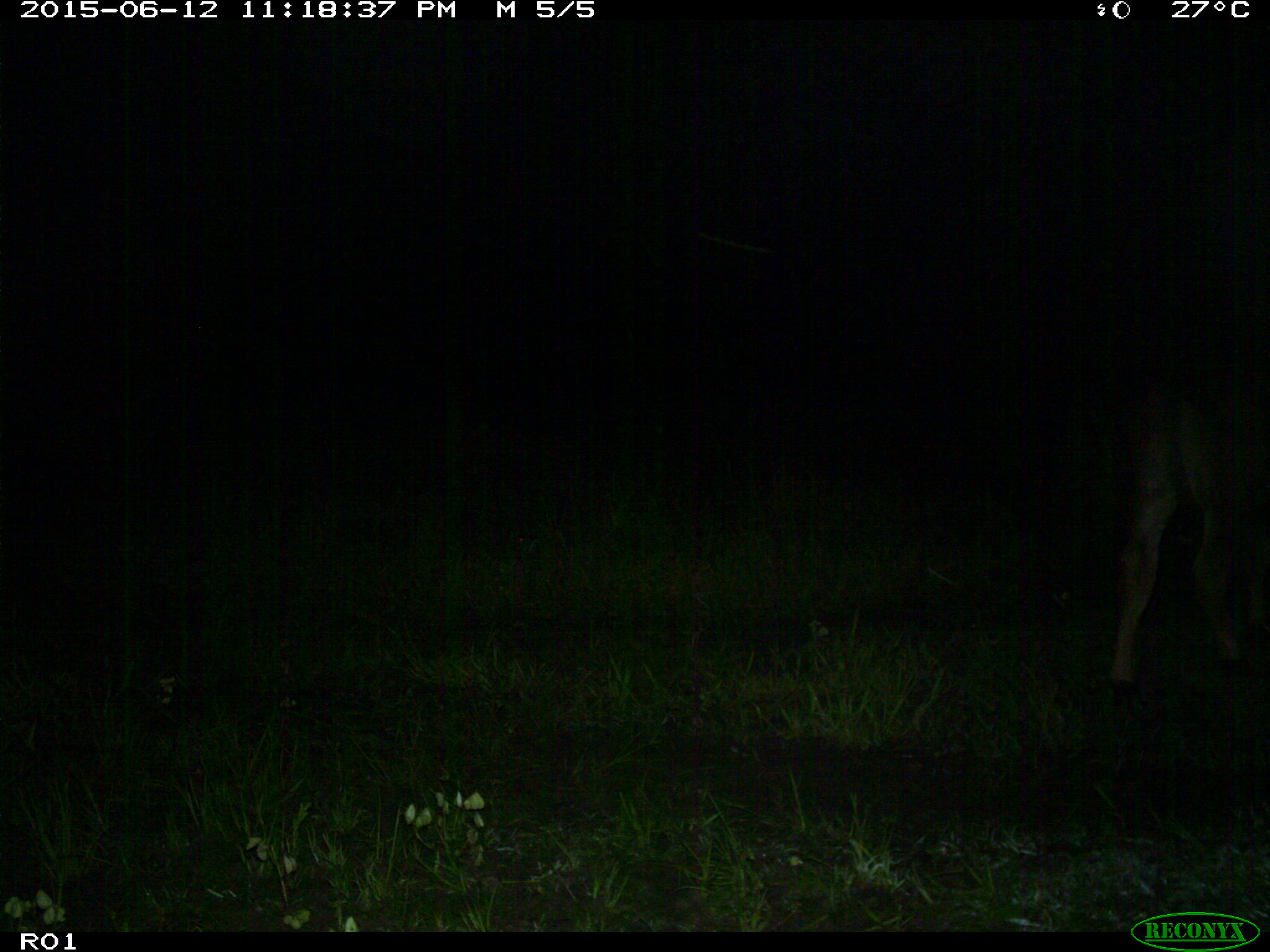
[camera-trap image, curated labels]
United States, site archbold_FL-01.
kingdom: Animalia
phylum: Chordata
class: Mammalia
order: Artiodactyla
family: Bovidae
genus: Bos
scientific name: Bos taurus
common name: domestic cow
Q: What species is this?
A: Bos taurus (domestic cow).